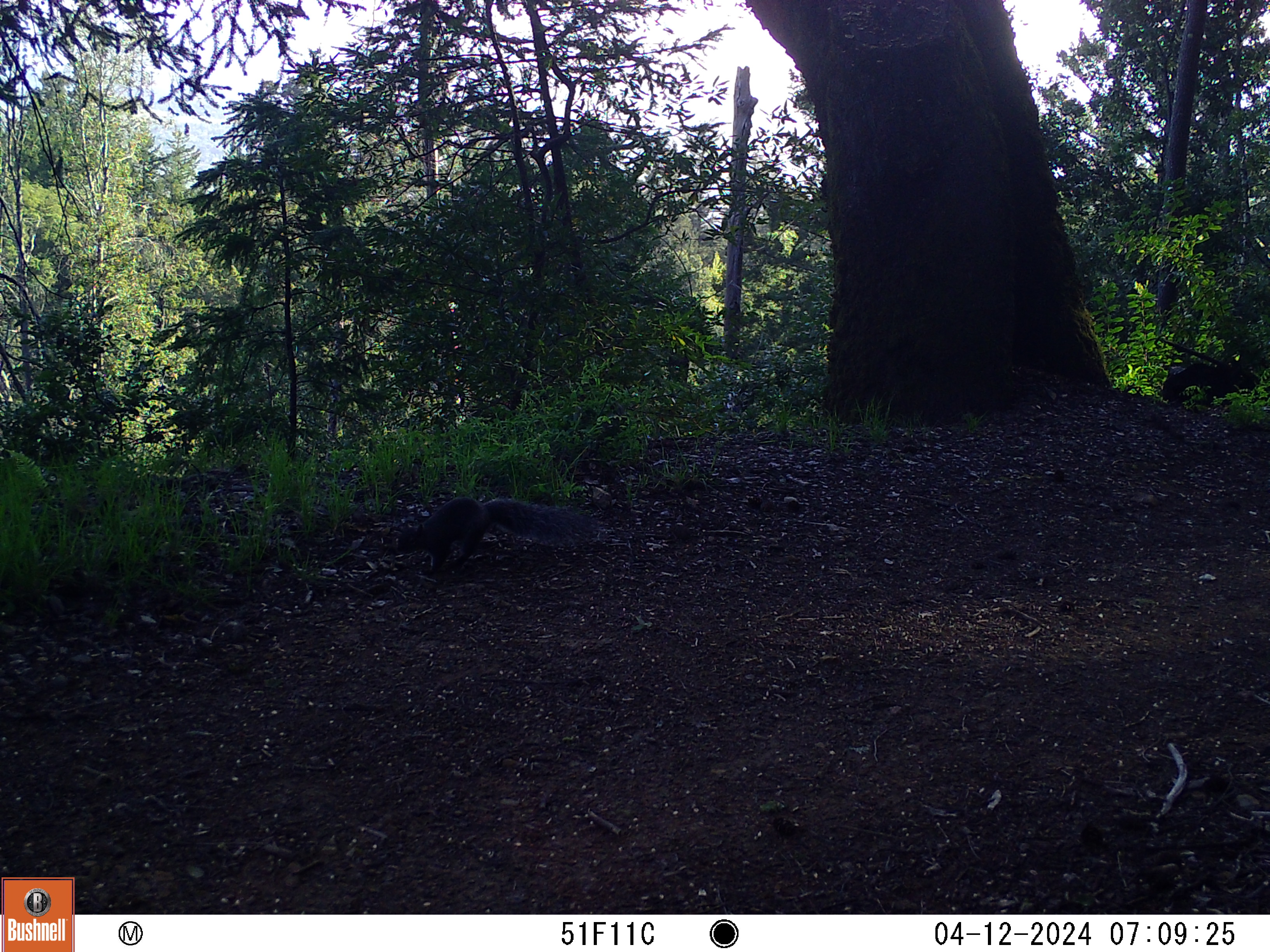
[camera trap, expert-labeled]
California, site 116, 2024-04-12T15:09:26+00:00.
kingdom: Animalia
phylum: Chordata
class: Mammalia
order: Rodentia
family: Sciuridae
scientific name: Sciuridae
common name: squirrel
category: unknown squirrel